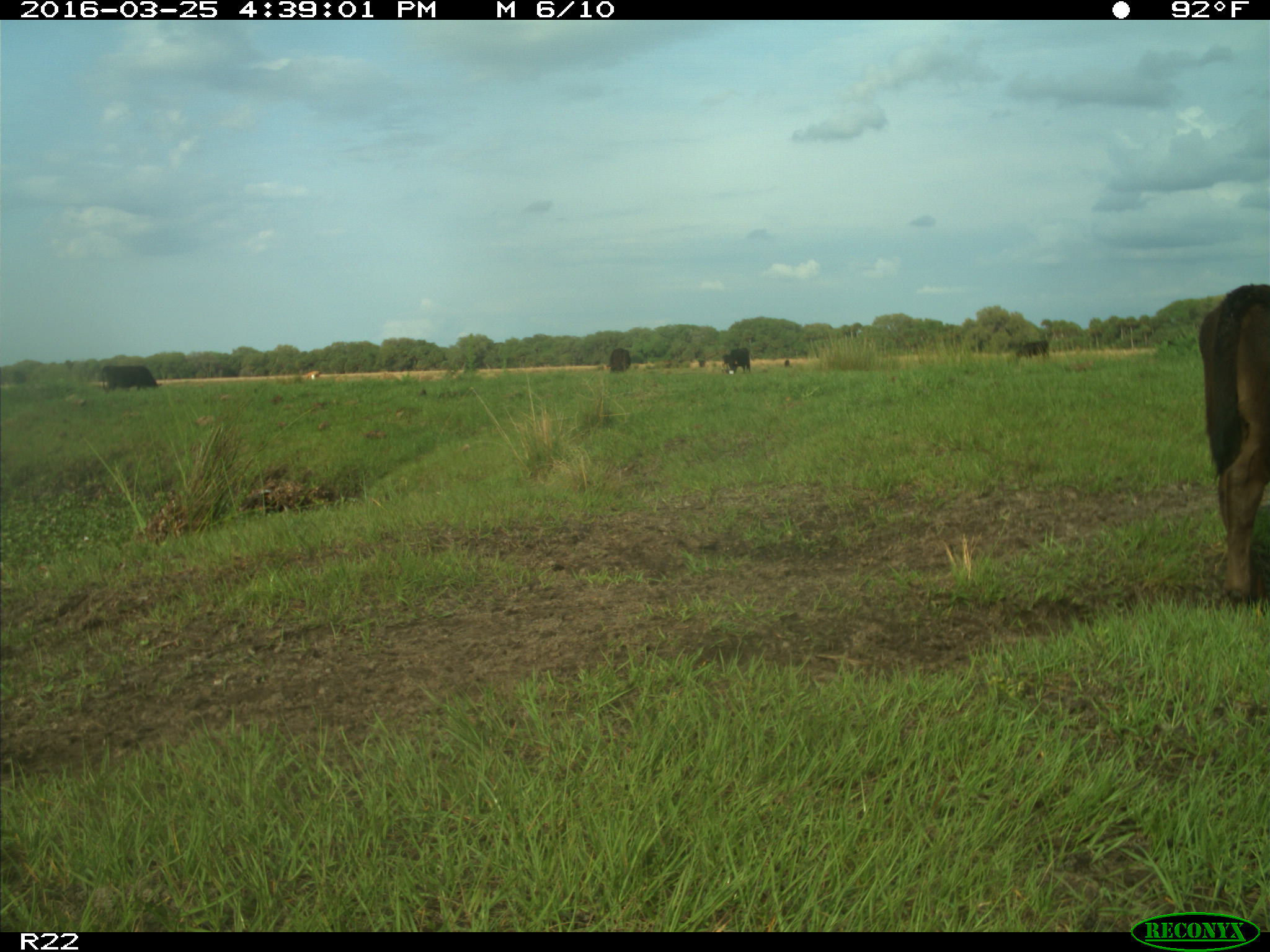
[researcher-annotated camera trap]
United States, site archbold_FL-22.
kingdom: Animalia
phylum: Chordata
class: Mammalia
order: Artiodactyla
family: Bovidae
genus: Bos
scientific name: Bos taurus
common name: domestic cow